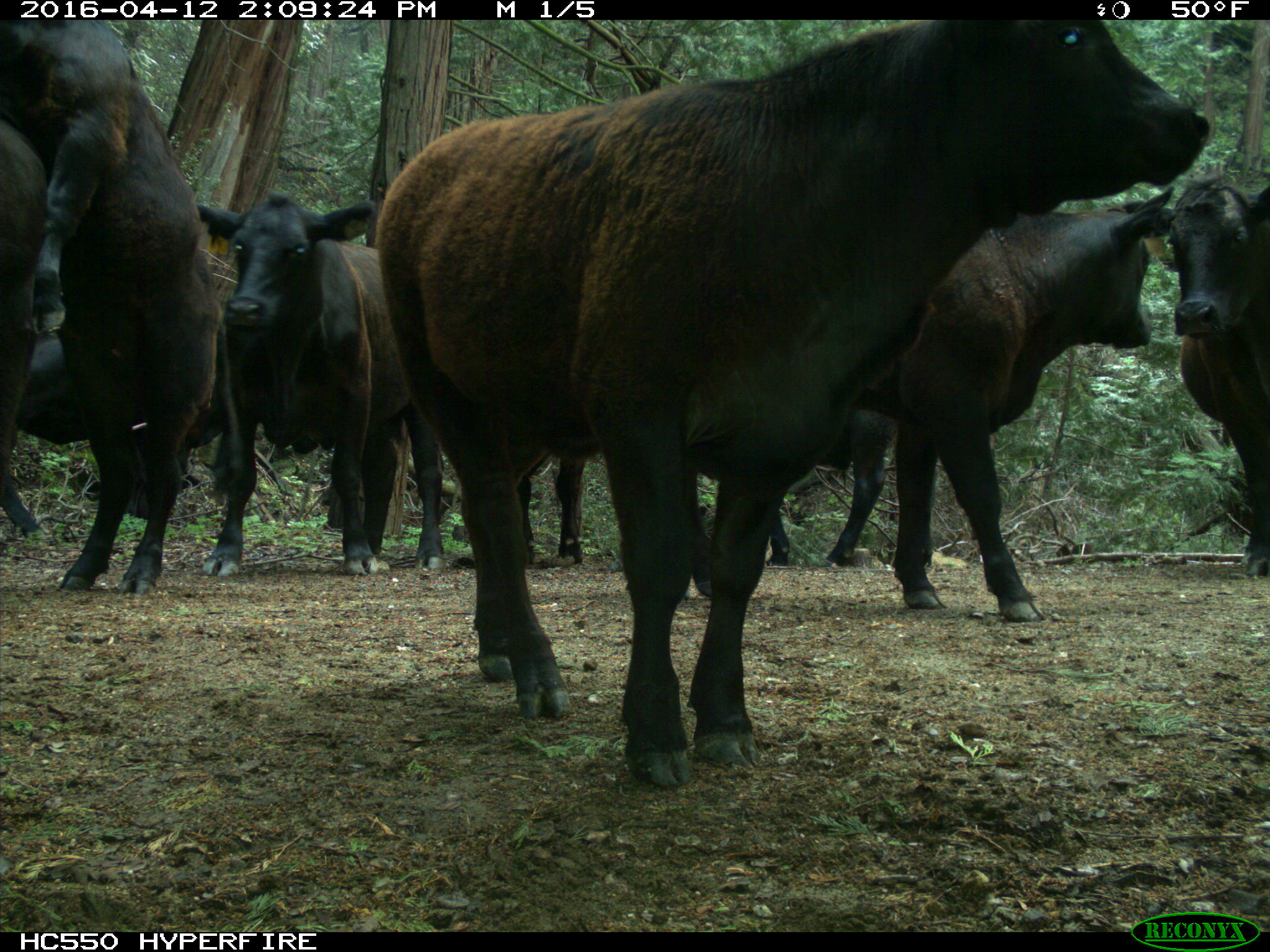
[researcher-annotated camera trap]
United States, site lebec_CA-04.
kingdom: Animalia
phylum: Chordata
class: Mammalia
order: Artiodactyla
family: Bovidae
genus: Bos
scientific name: Bos taurus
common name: domestic cow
Bos taurus (domestic cow).